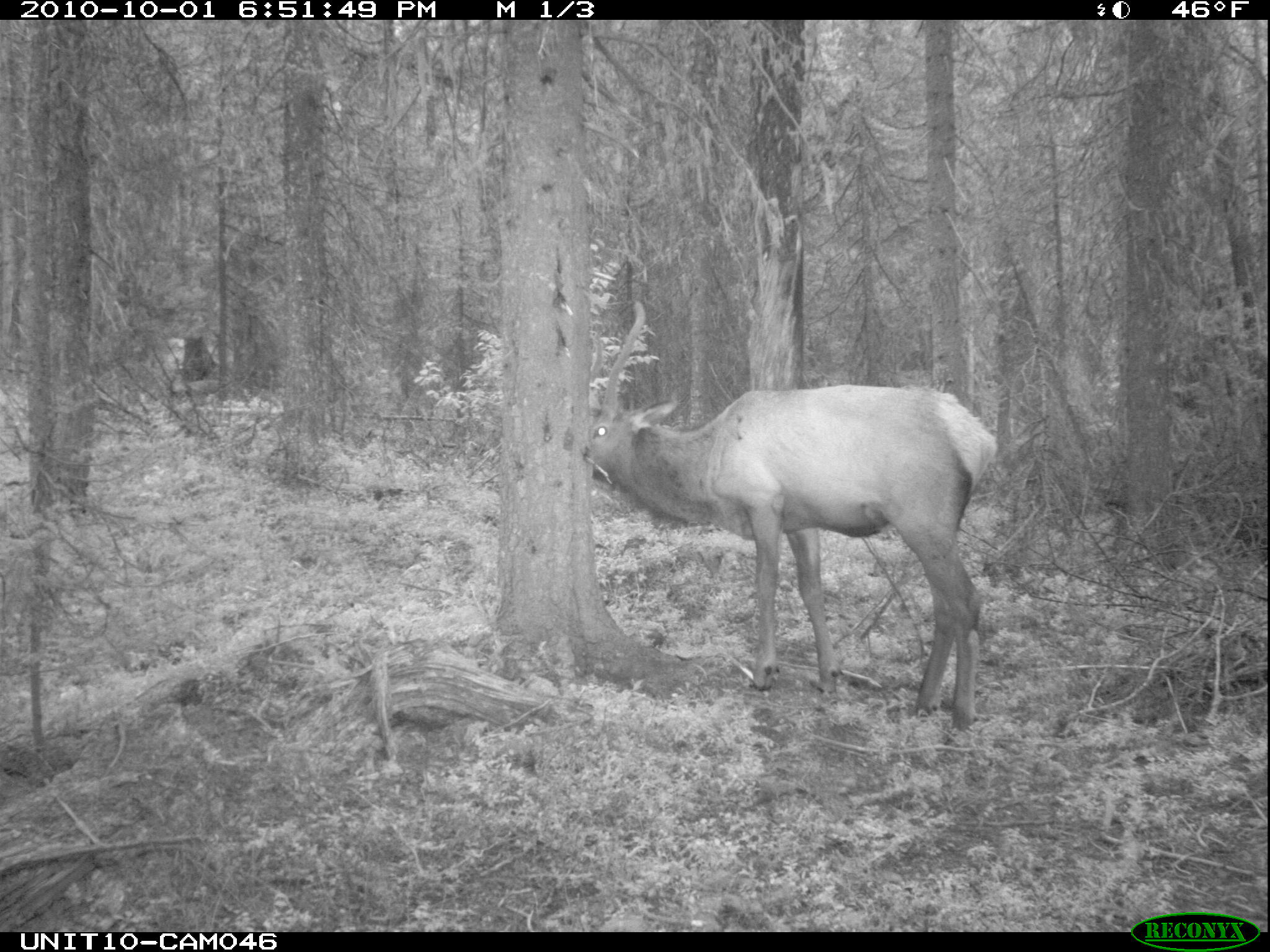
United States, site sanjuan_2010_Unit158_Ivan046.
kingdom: Animalia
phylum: Chordata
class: Mammalia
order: Artiodactyla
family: Cervidae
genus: Cervus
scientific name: Cervus elaphus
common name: red deer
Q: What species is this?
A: Cervus elaphus (red deer).